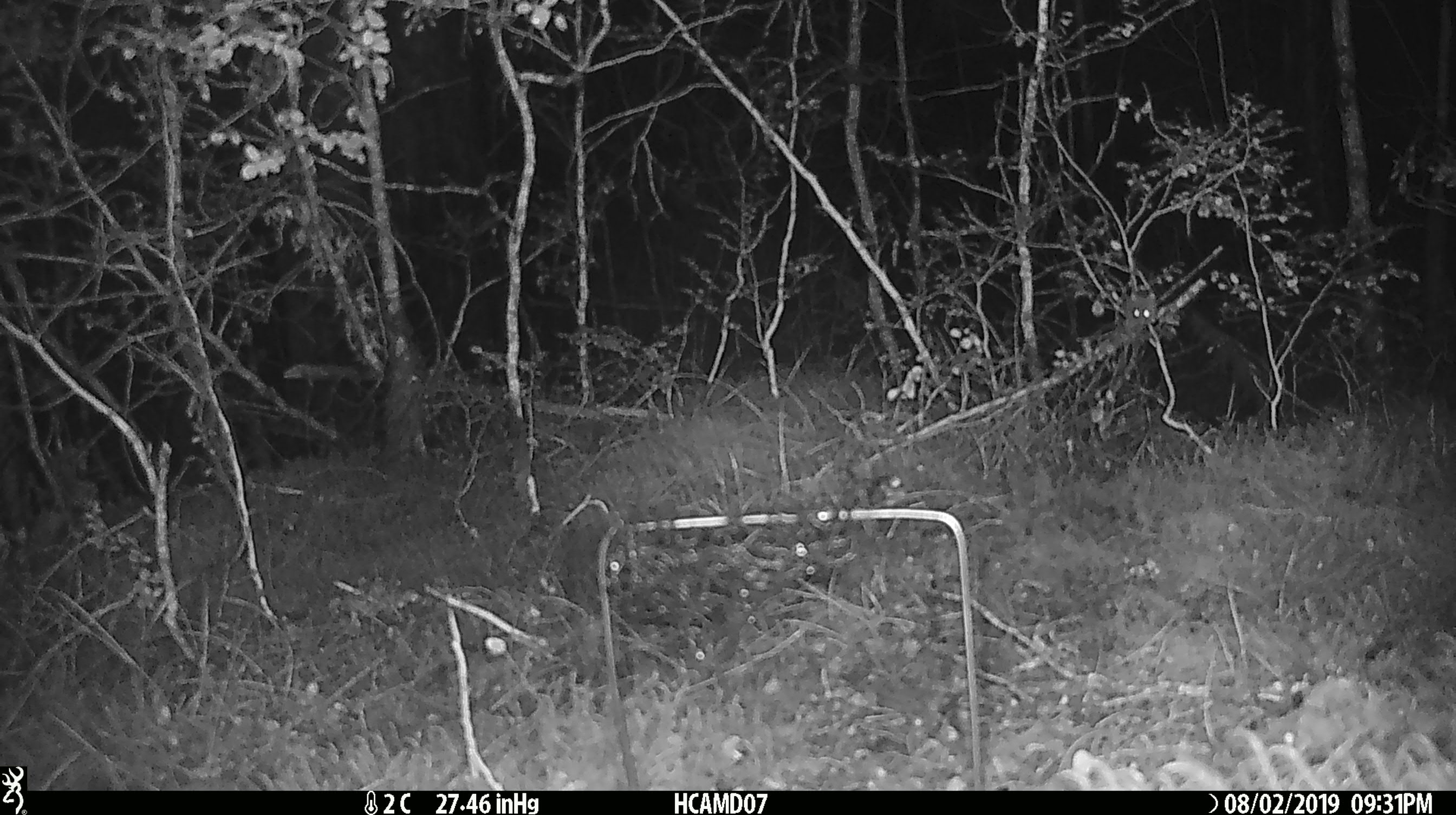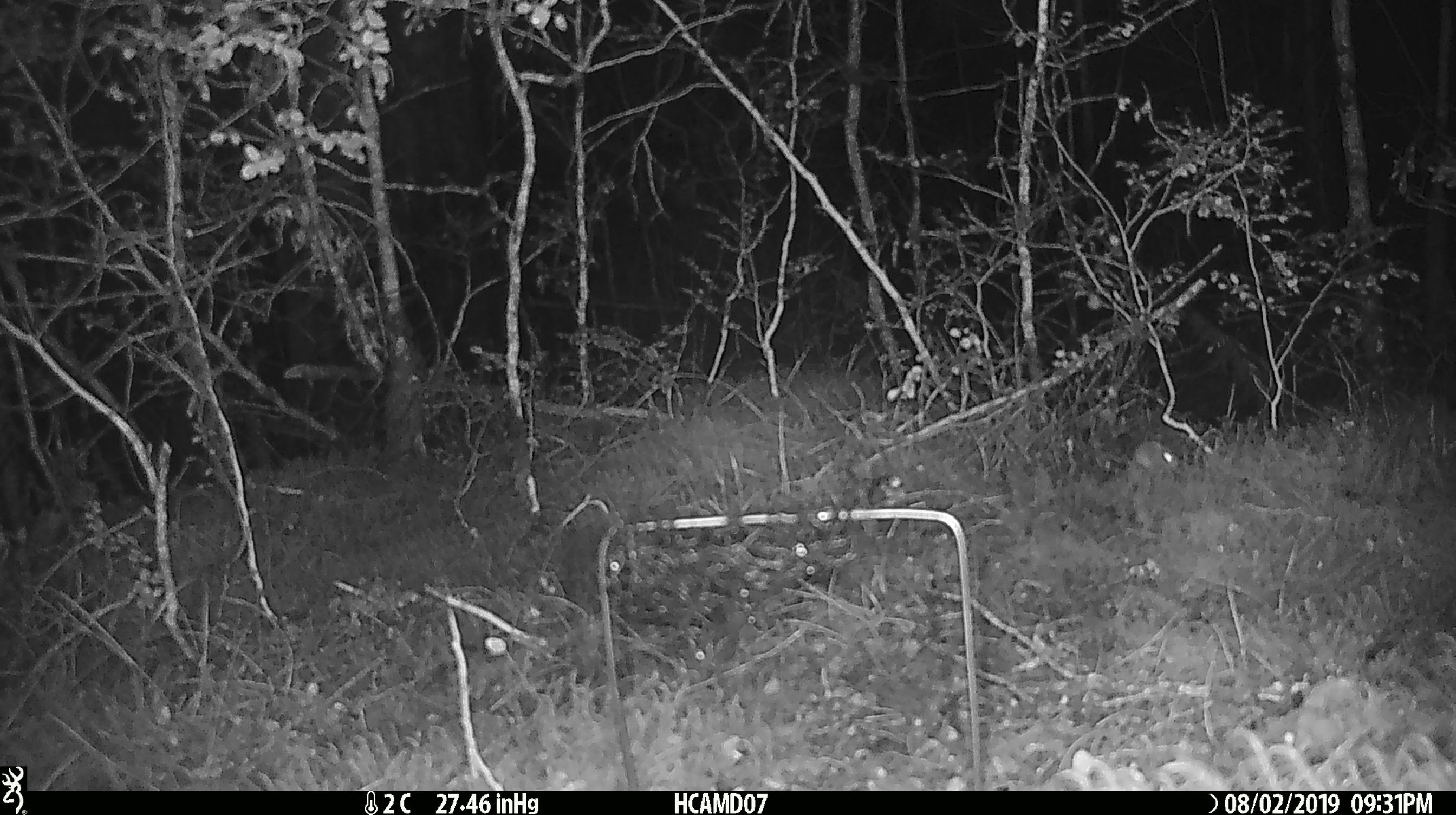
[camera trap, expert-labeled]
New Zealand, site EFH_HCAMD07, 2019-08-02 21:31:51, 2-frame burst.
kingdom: Animalia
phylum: Chordata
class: Mammalia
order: Rodentia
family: Muridae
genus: Mus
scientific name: Mus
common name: mouse